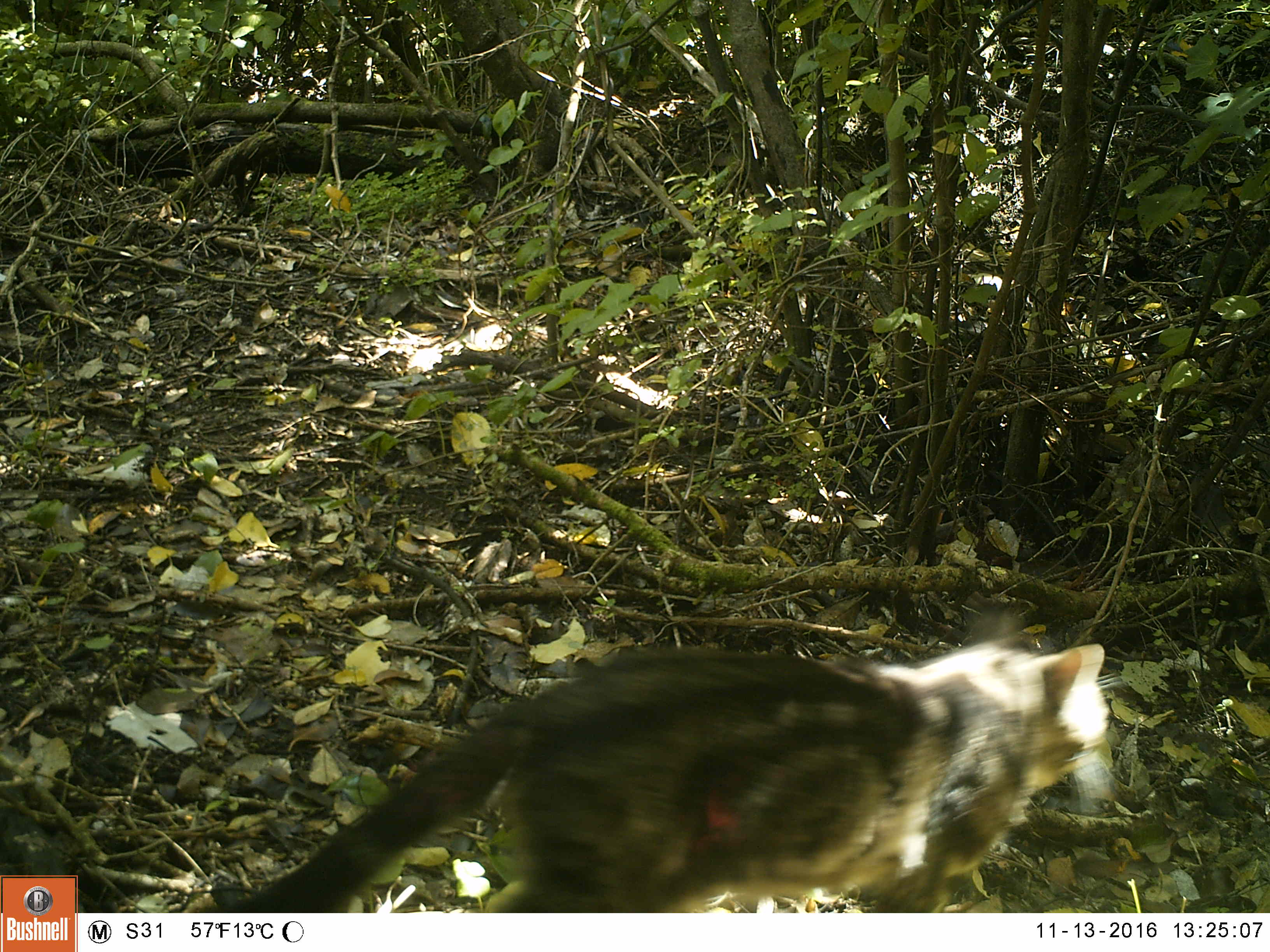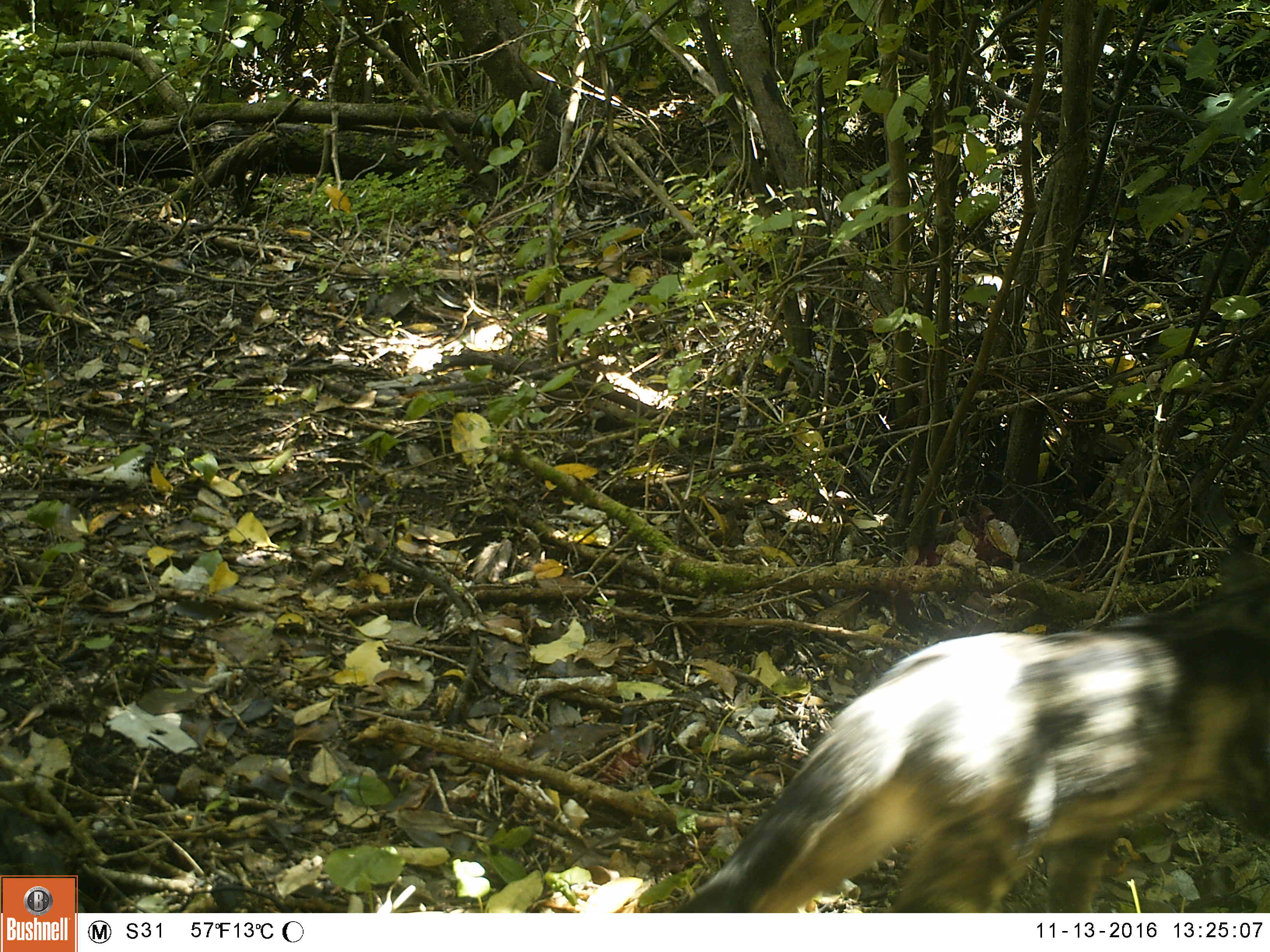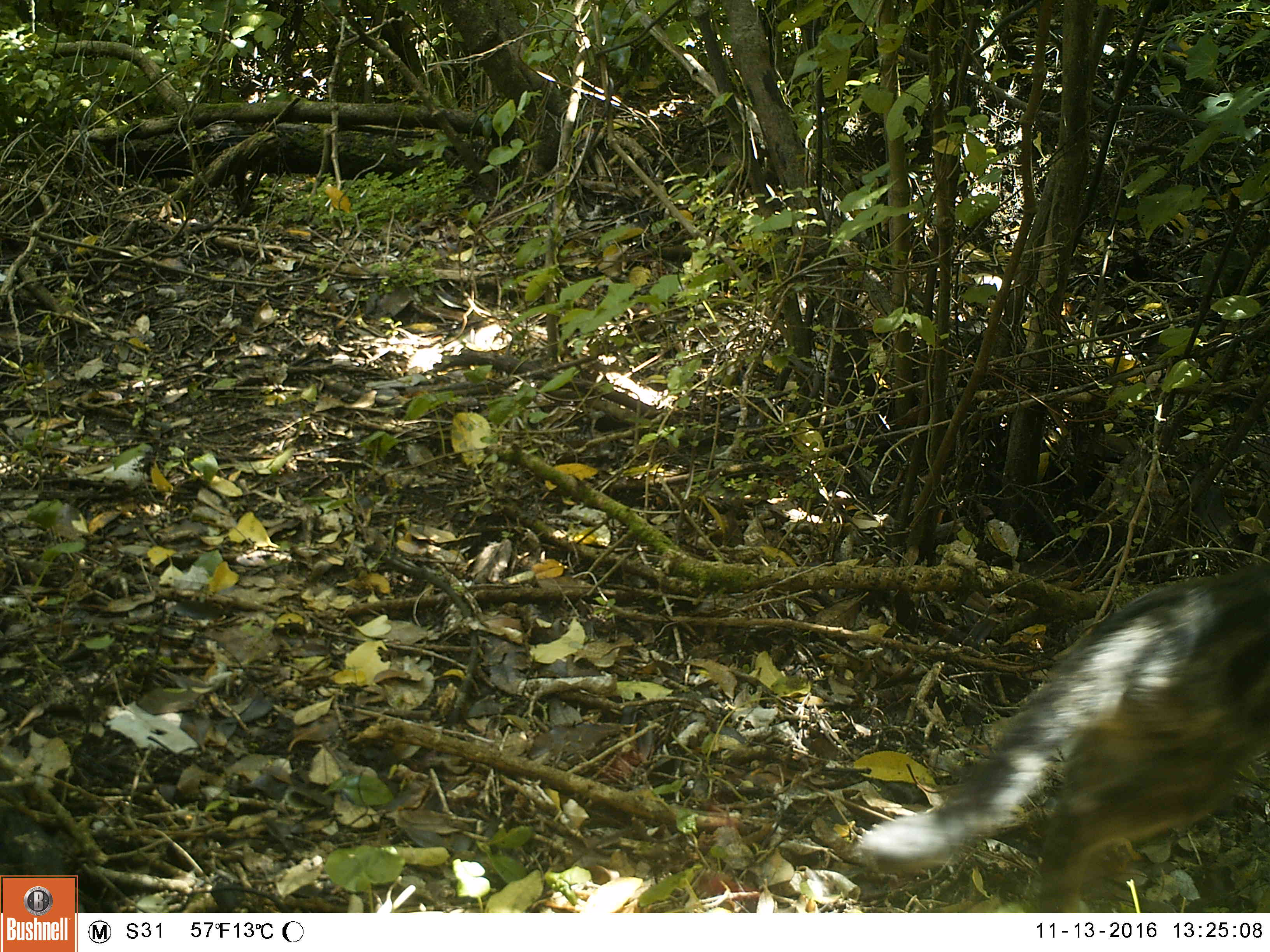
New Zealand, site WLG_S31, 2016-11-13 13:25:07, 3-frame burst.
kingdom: Animalia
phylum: Chordata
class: Mammalia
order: Carnivora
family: Felidae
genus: Felis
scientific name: Felis catus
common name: domestic cat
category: cat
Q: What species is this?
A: Cat (domestic cat) (Felis catus).